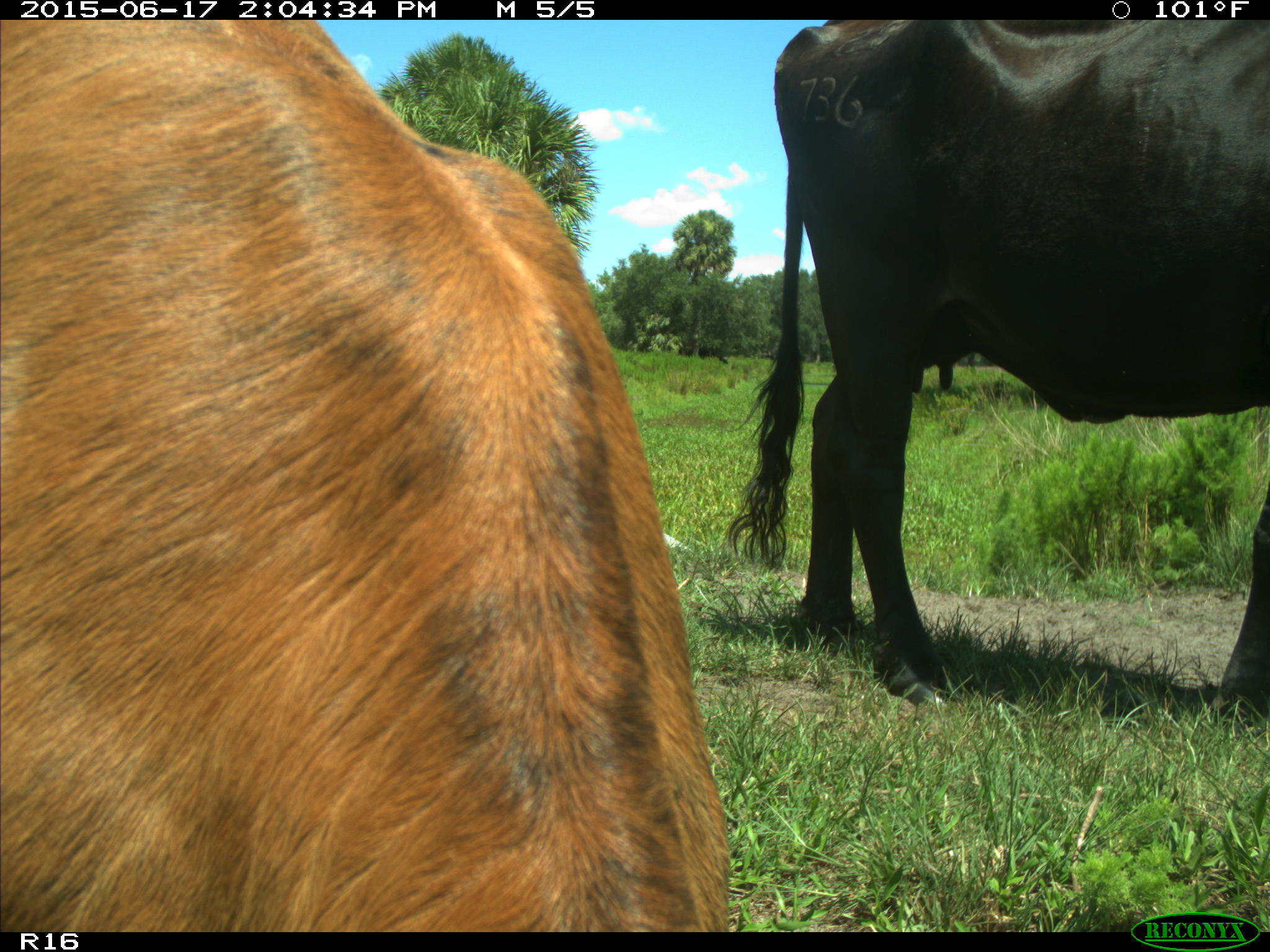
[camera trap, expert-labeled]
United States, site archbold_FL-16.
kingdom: Animalia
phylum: Chordata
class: Mammalia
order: Artiodactyla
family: Bovidae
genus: Bos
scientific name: Bos taurus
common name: domestic cow